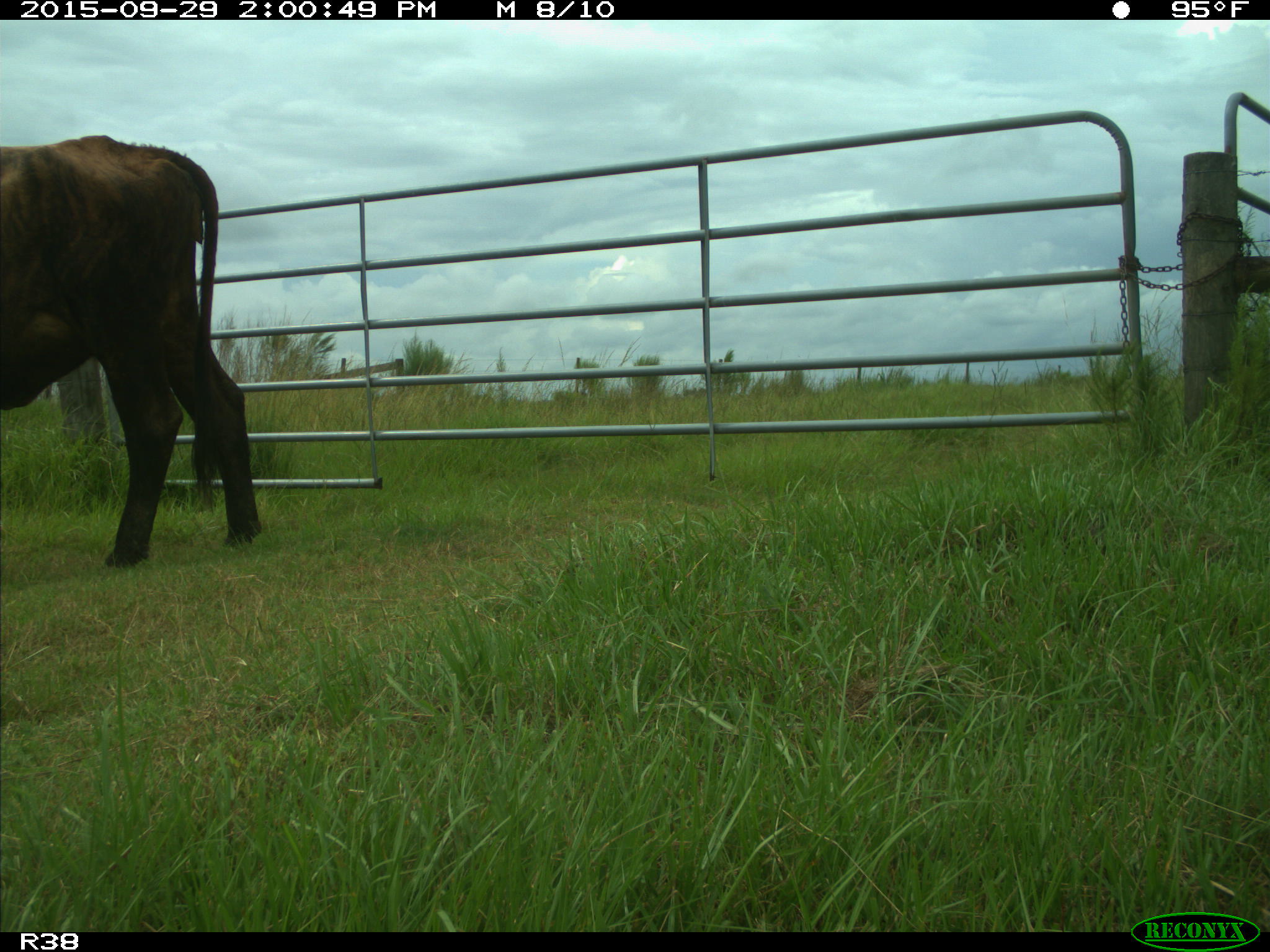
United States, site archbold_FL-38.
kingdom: Animalia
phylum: Chordata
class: Mammalia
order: Artiodactyla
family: Bovidae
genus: Bos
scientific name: Bos taurus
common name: domestic cow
Bos taurus (domestic cow).